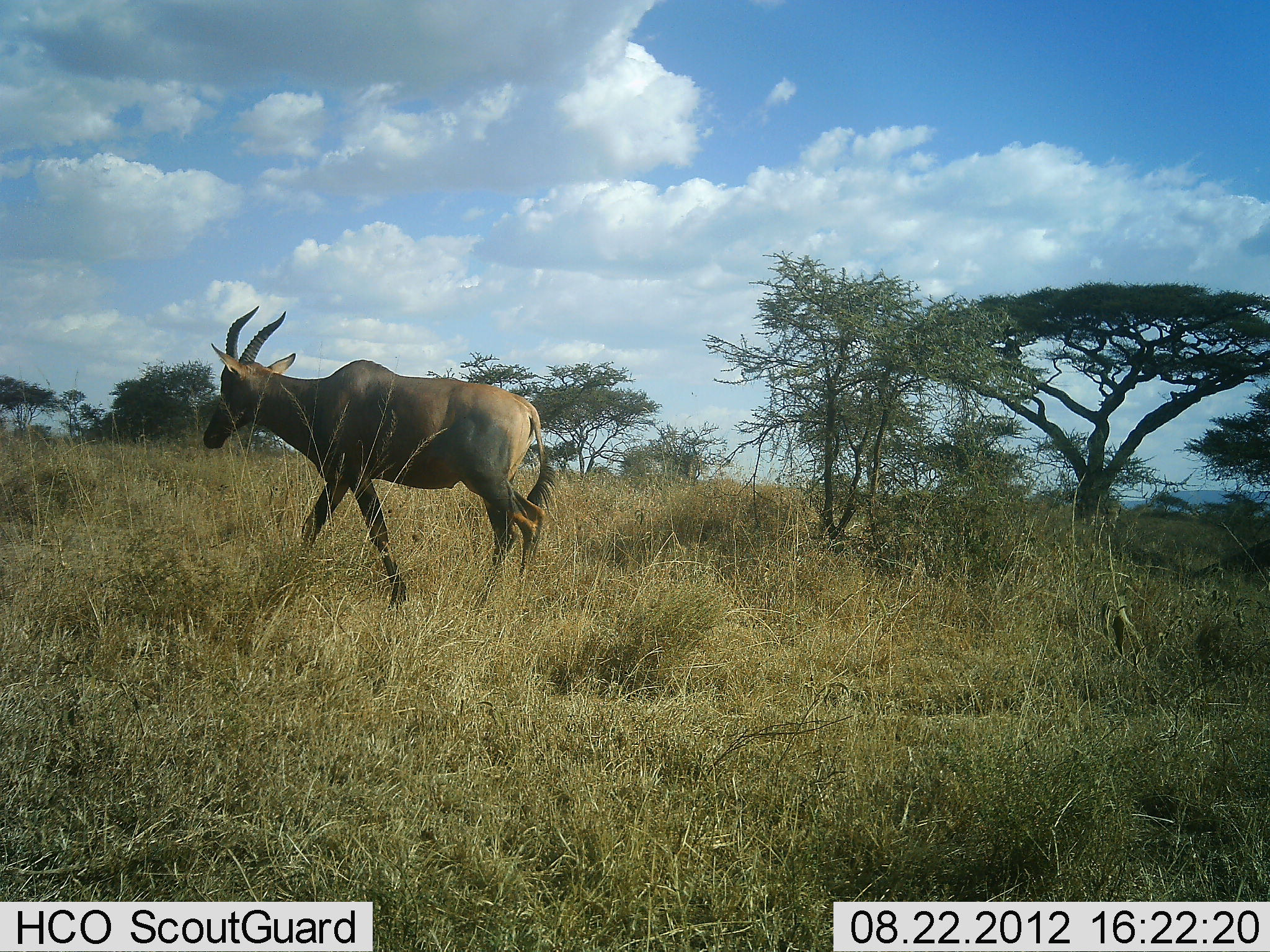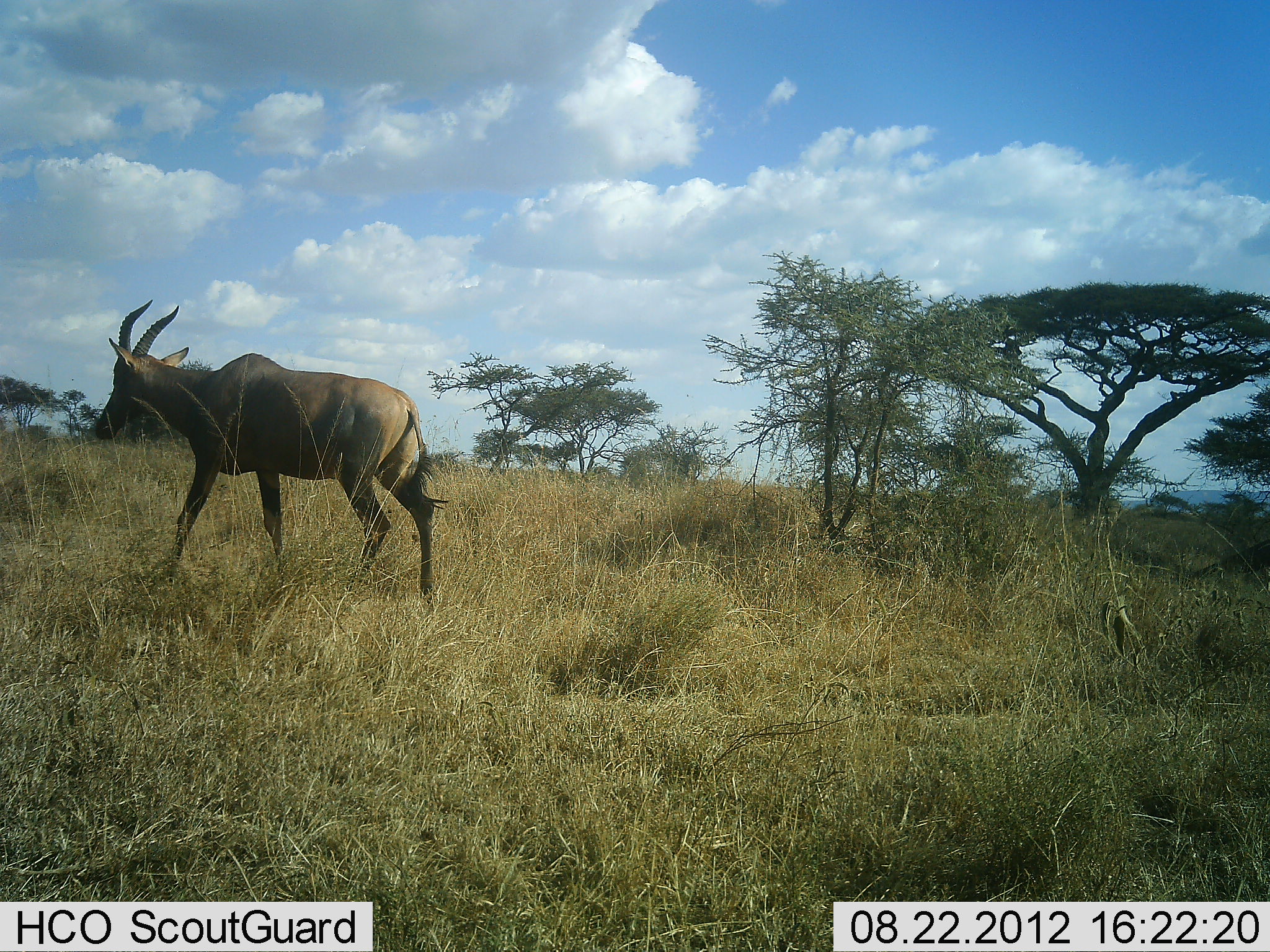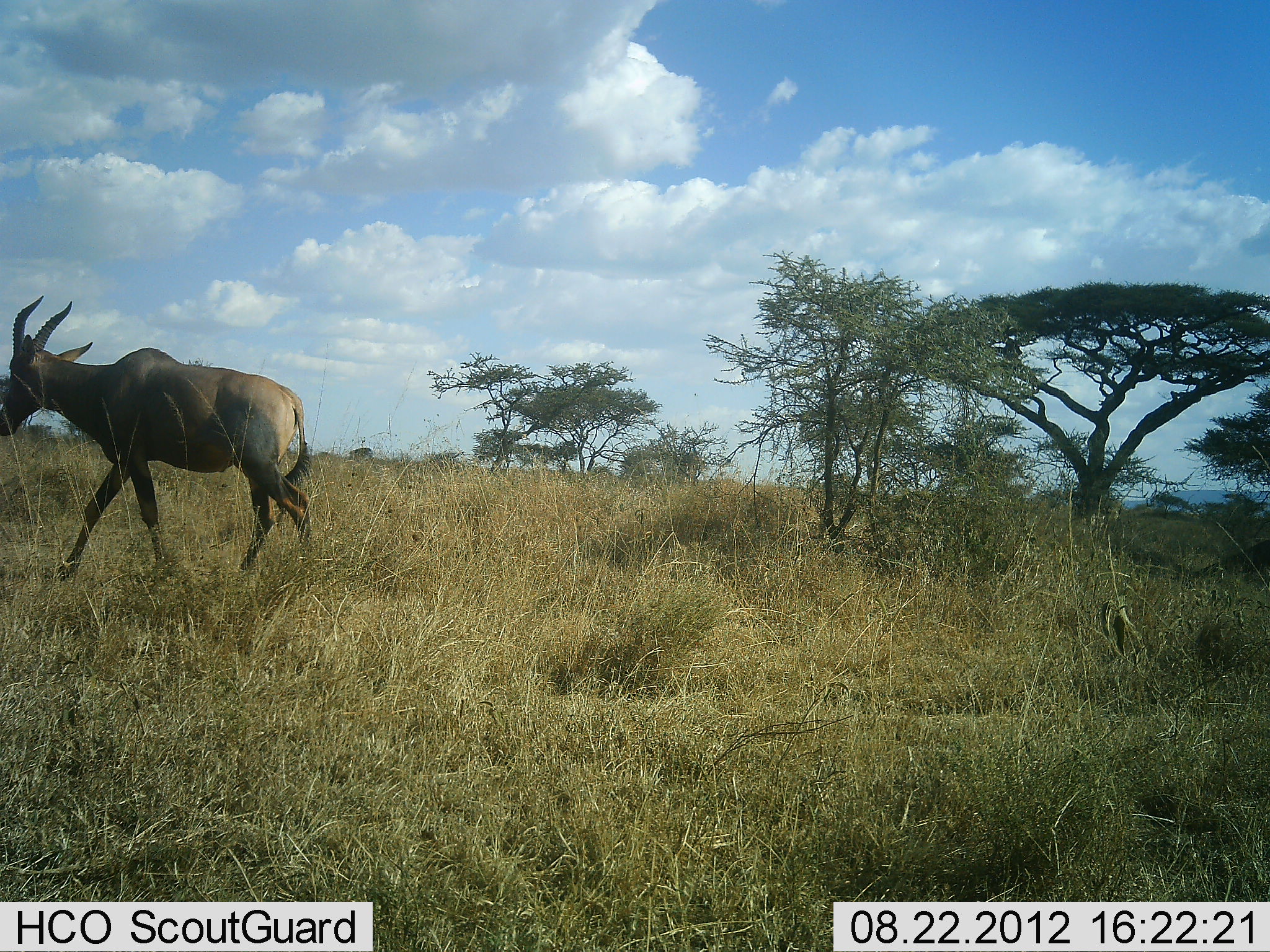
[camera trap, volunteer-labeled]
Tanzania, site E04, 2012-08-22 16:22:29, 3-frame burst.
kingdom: Animalia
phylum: Chordata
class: Mammalia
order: Artiodactyla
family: Bovidae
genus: Damaliscus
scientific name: Damaliscus lunatus jimela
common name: topi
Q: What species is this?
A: Topi (Damaliscus lunatus jimela).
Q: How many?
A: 1.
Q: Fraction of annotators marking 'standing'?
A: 0%.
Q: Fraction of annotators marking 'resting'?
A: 0%.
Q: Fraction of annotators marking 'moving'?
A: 100%.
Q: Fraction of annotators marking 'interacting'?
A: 0%.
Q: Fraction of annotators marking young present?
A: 0%.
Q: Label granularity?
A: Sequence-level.